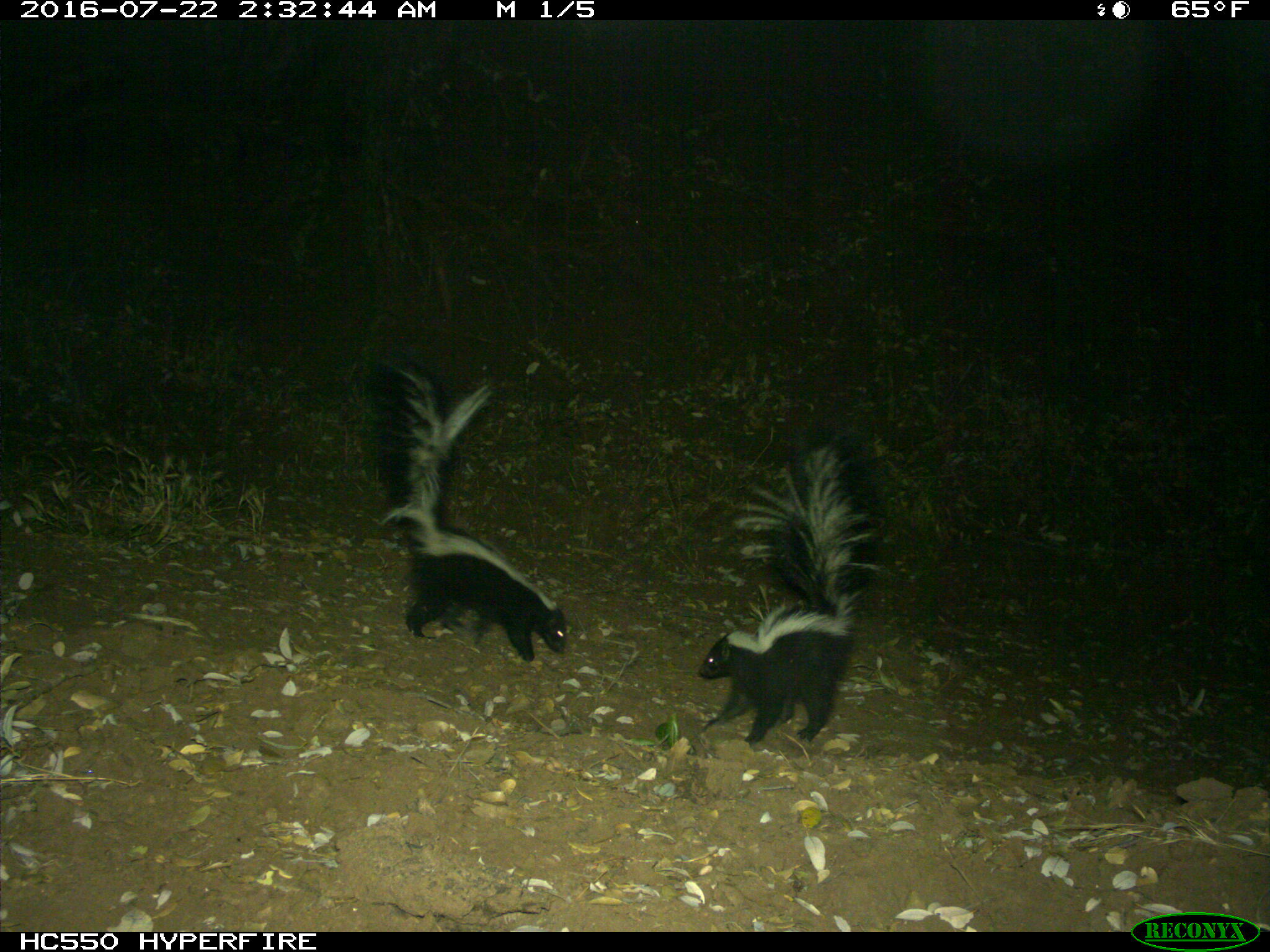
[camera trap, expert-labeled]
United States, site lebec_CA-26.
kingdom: Animalia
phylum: Chordata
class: Mammalia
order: Carnivora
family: Mephitidae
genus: Mephitis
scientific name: Mephitis mephitis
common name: striped skunk